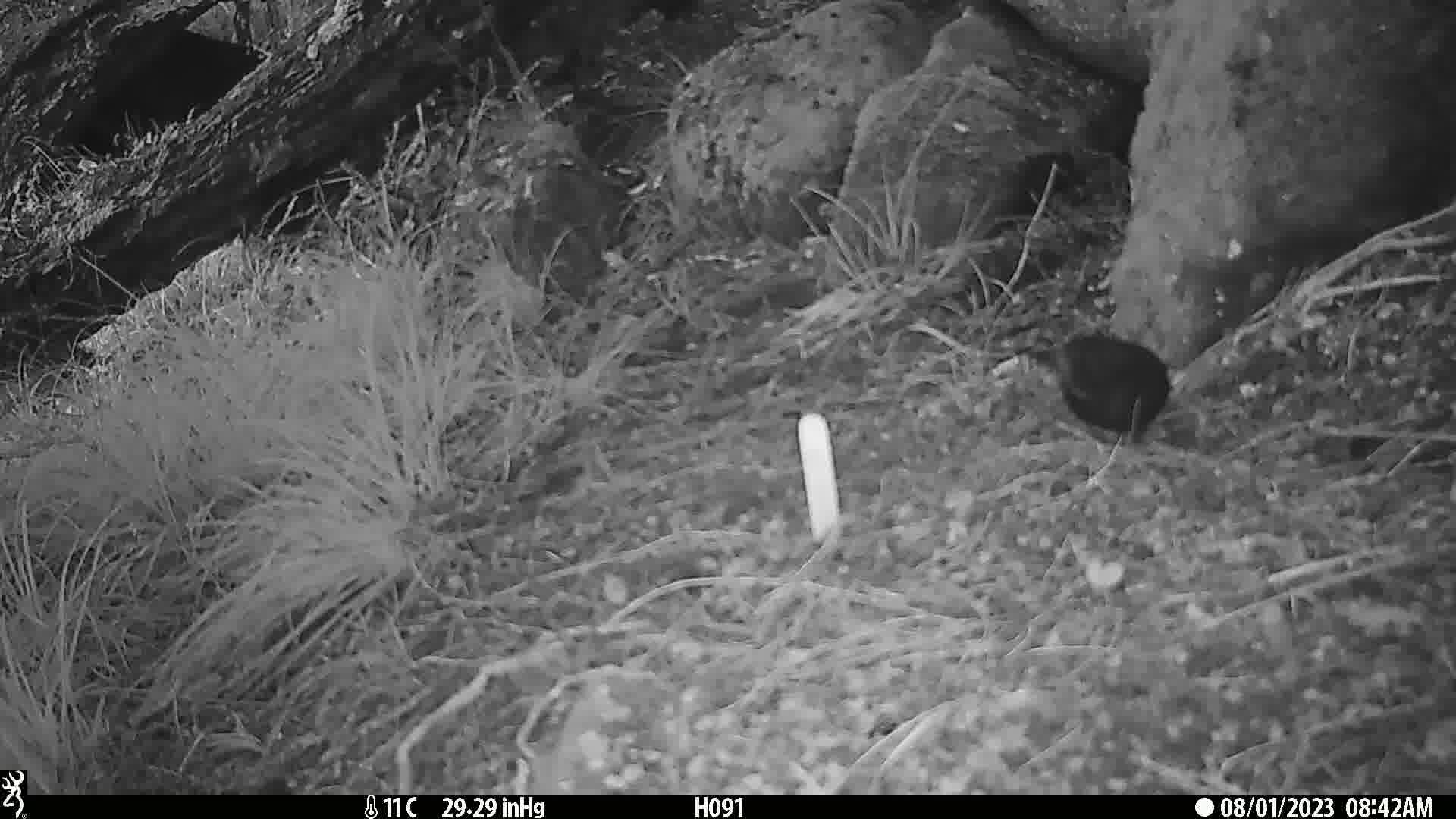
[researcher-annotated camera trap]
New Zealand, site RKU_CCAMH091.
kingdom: Animalia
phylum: Chordata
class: Aves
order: Passeriformes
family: Turdidae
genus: Turdus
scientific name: Turdus merula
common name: eurasian blackbird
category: blackbird